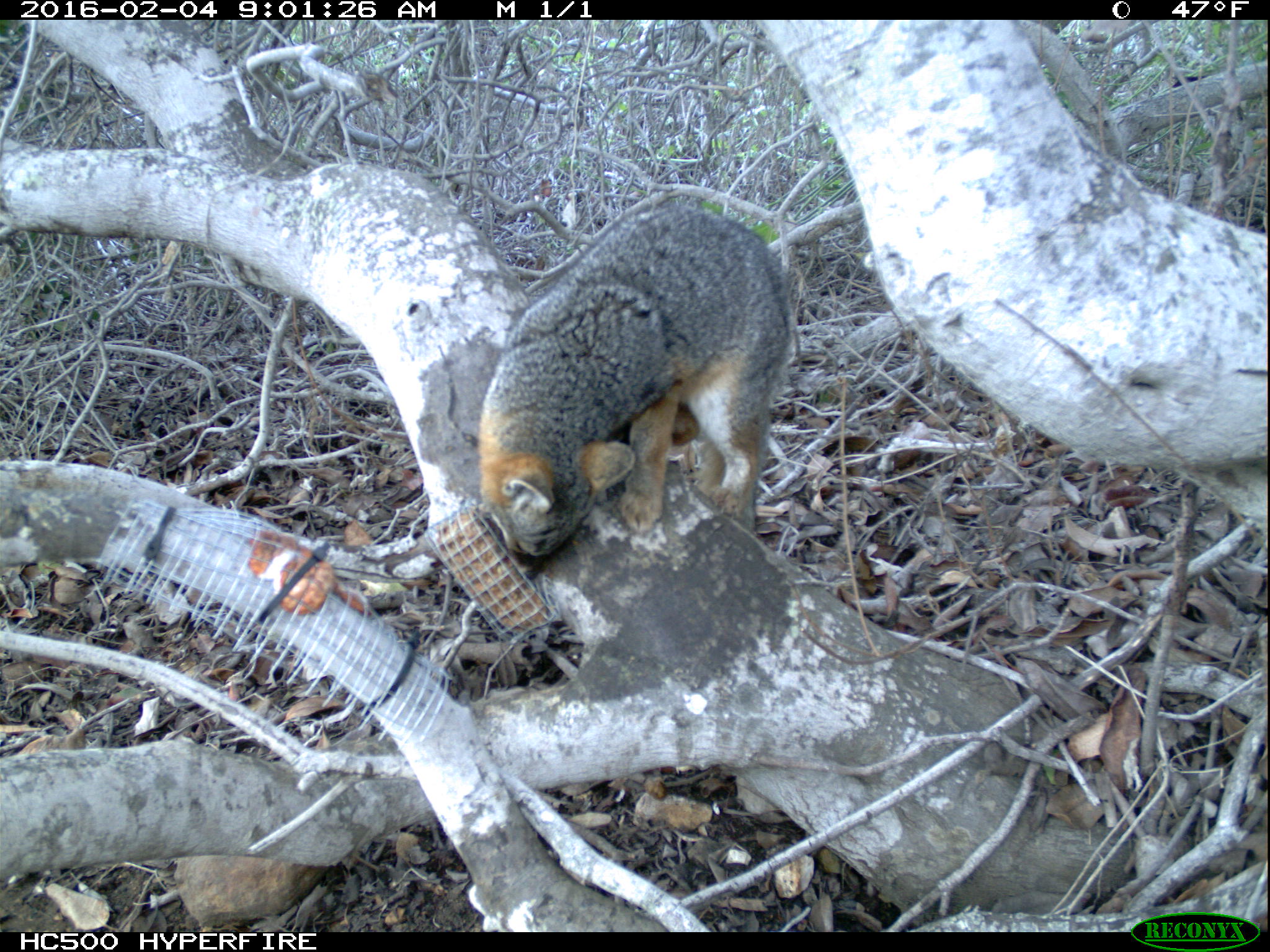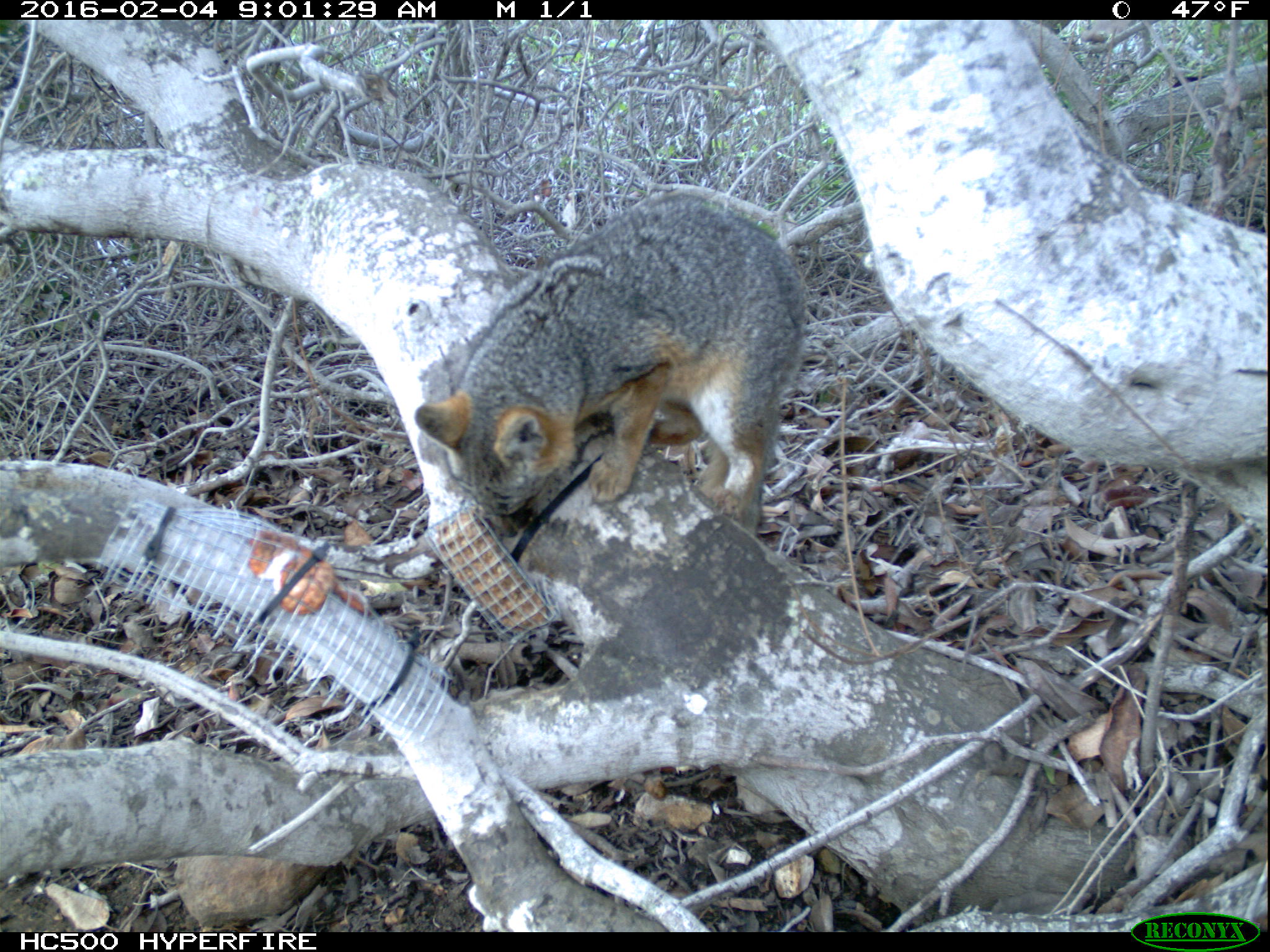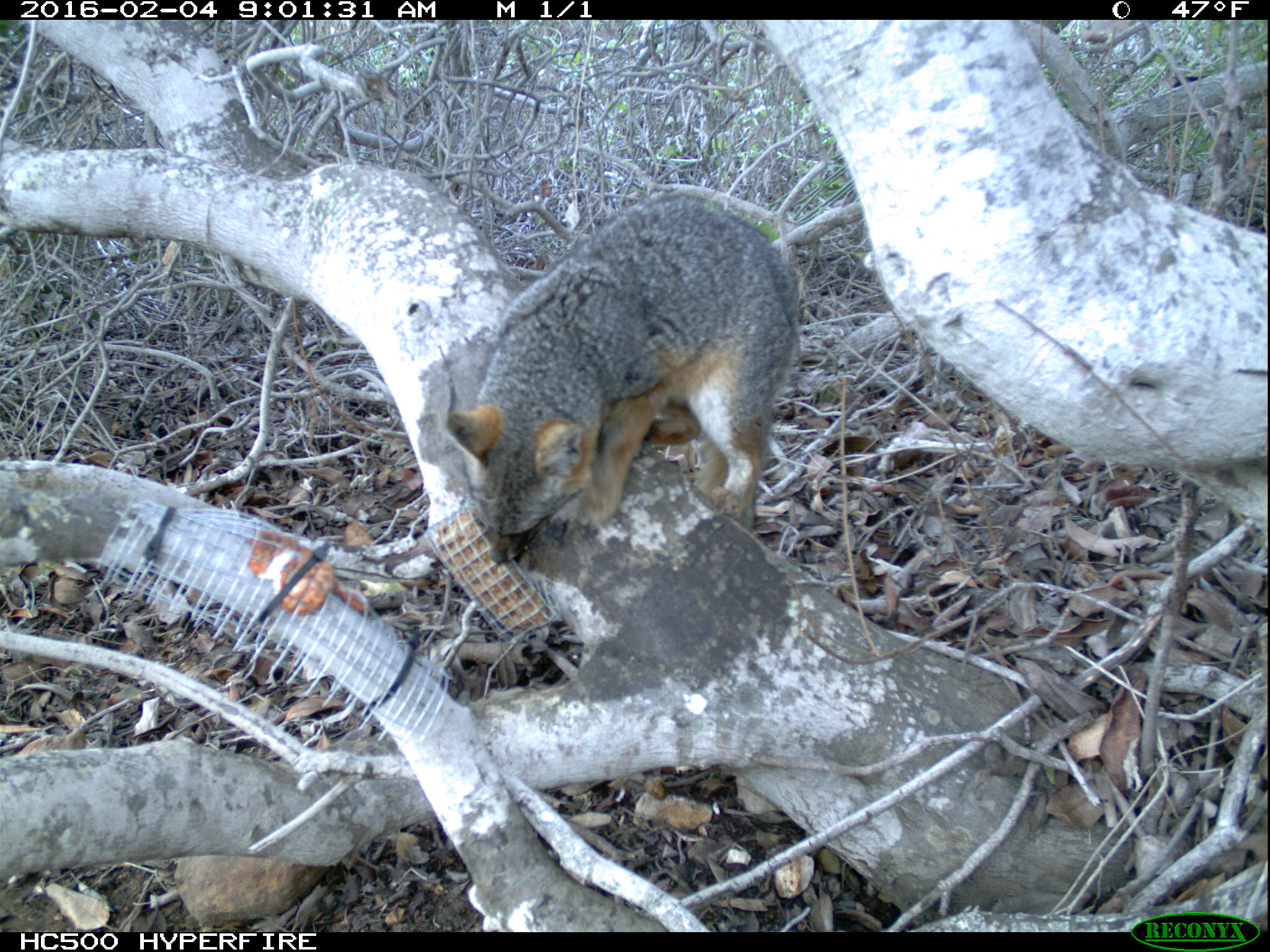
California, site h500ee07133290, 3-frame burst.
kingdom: Animalia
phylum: Chordata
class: Mammalia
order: Carnivora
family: Canidae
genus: Urocyon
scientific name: Urocyon littoralis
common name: island fox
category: fox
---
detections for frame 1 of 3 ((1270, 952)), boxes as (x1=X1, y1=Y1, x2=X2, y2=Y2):
fox: (x1=477, y1=200, x2=794, y2=581)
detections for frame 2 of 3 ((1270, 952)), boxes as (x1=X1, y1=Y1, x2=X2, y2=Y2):
fox: (x1=412, y1=194, x2=807, y2=537)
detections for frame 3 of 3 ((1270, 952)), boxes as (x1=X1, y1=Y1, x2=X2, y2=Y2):
fox: (x1=445, y1=192, x2=804, y2=568)